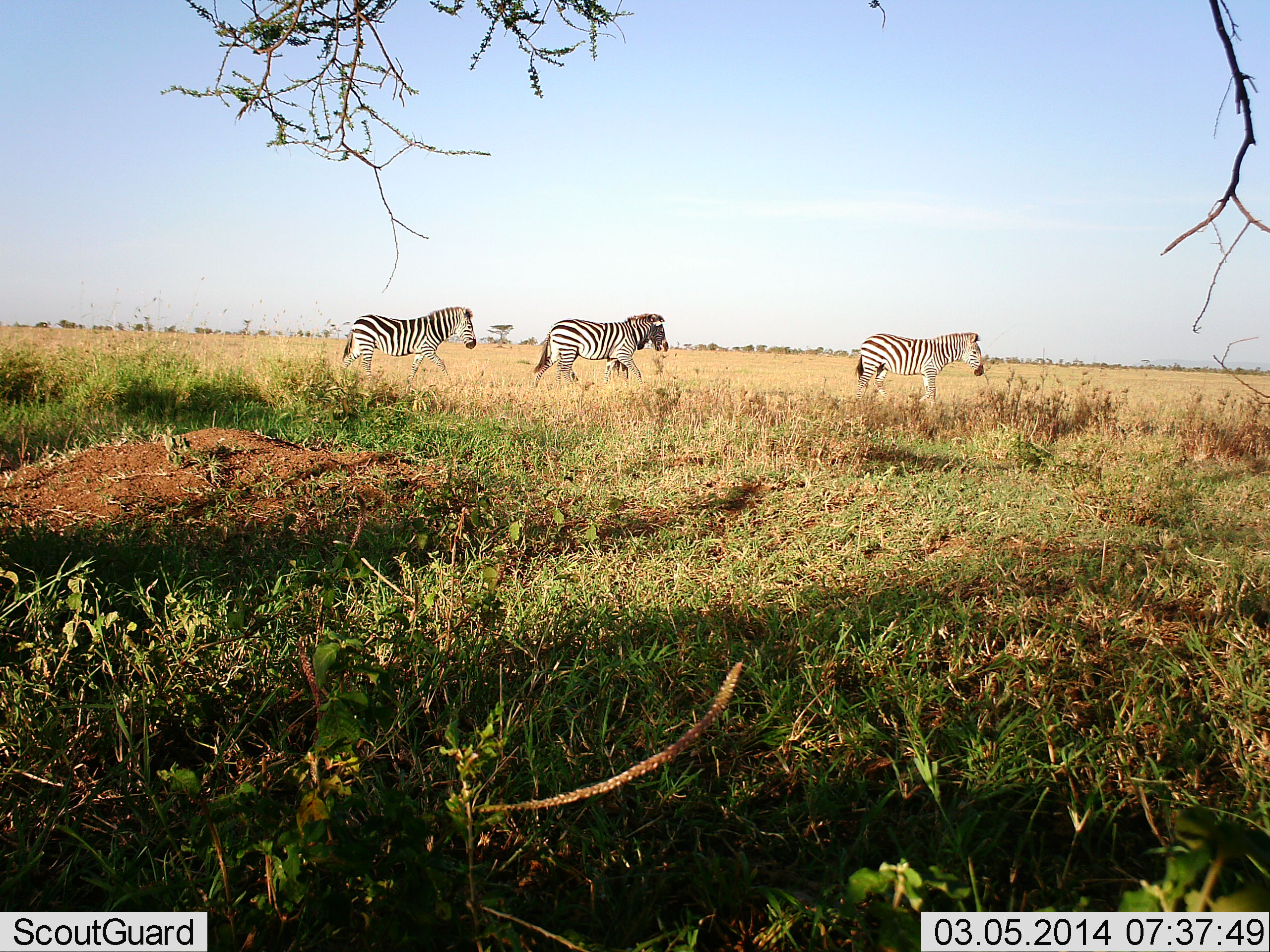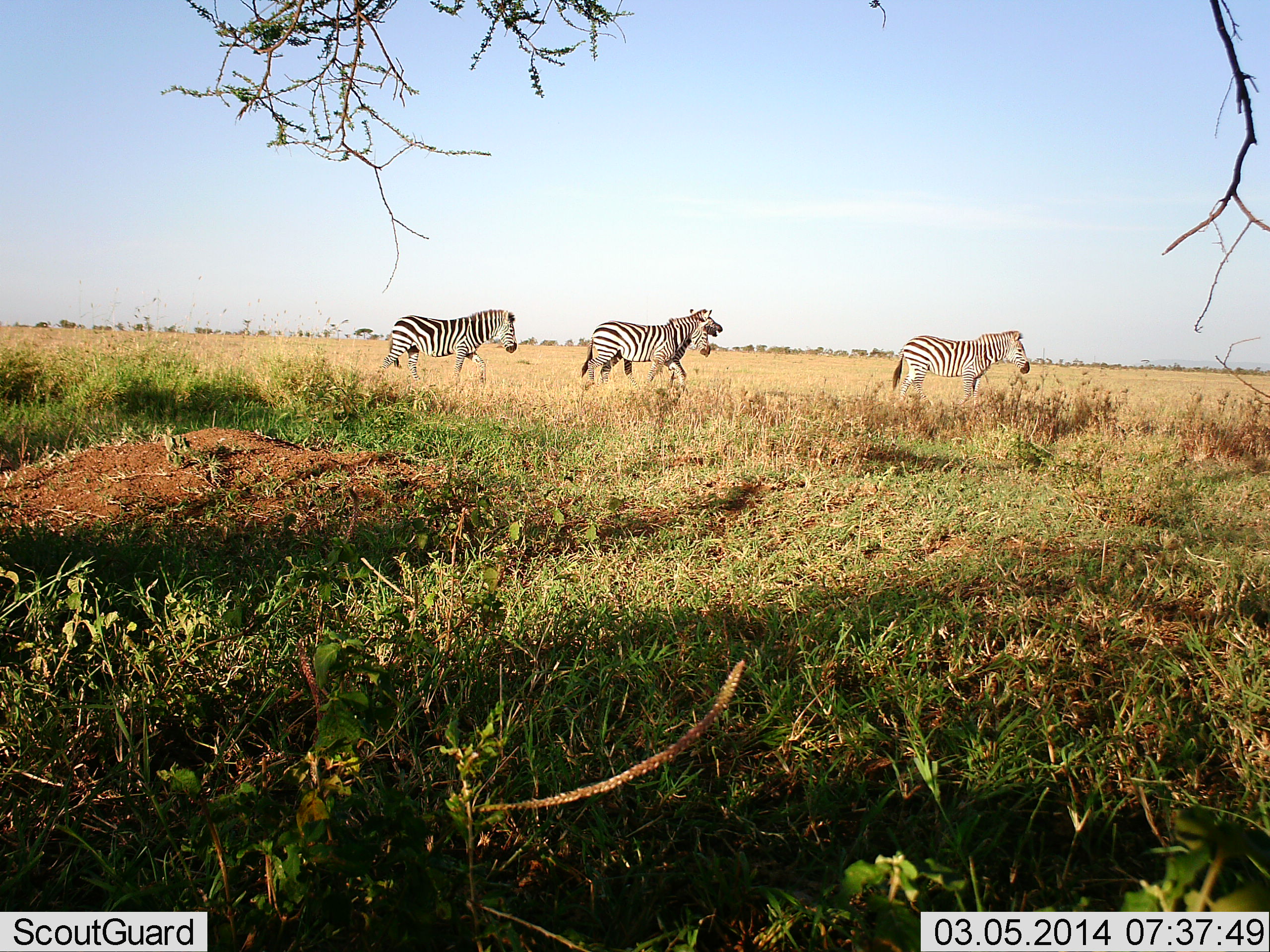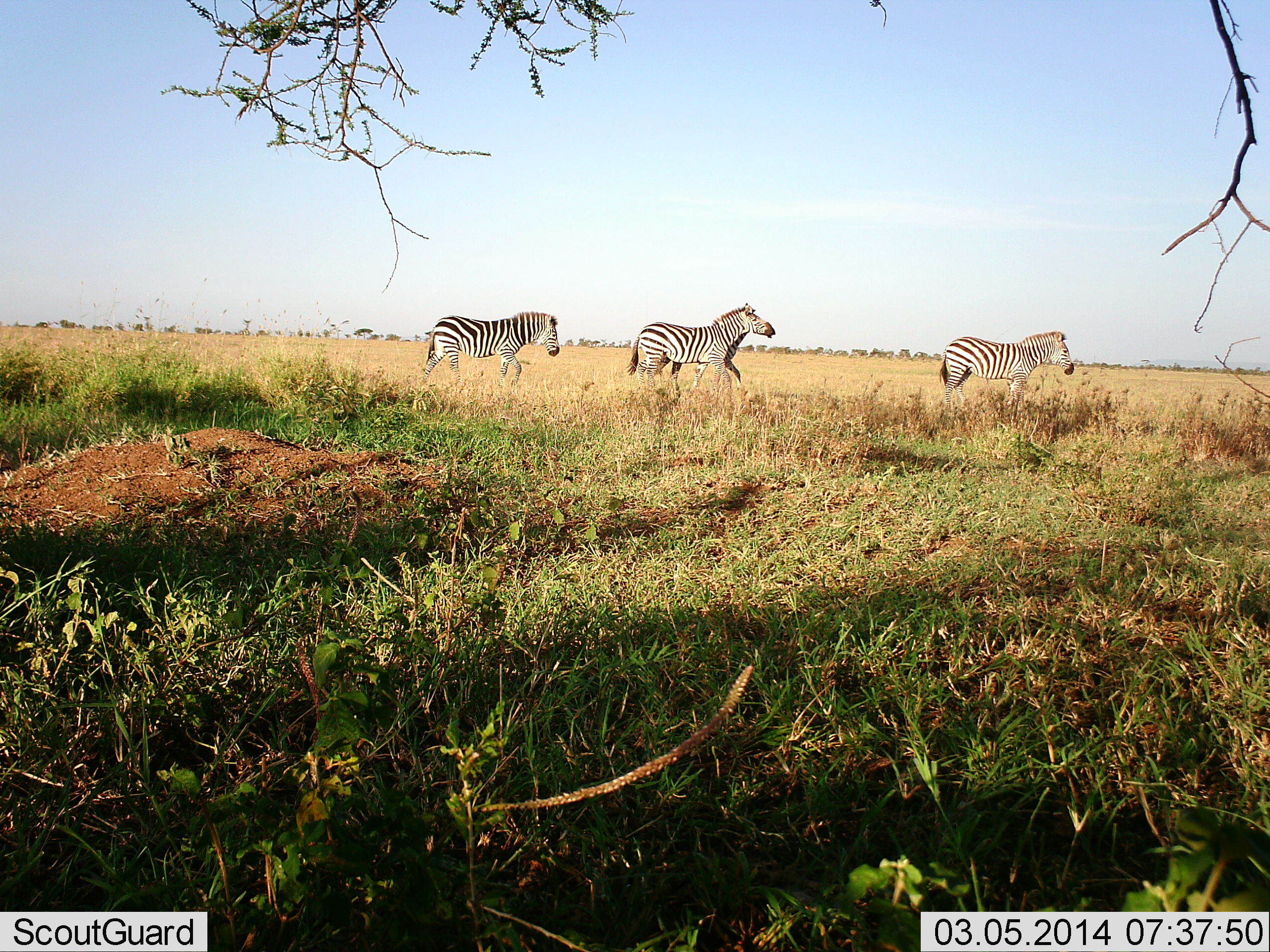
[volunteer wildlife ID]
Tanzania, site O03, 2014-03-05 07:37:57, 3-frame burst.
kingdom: Animalia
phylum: Chordata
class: Mammalia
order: Perissodactyla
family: Equidae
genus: Equus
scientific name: Equus quagga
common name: plains zebra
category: zebra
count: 4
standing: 10%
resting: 0%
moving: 100%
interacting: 0%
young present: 0%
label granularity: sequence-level